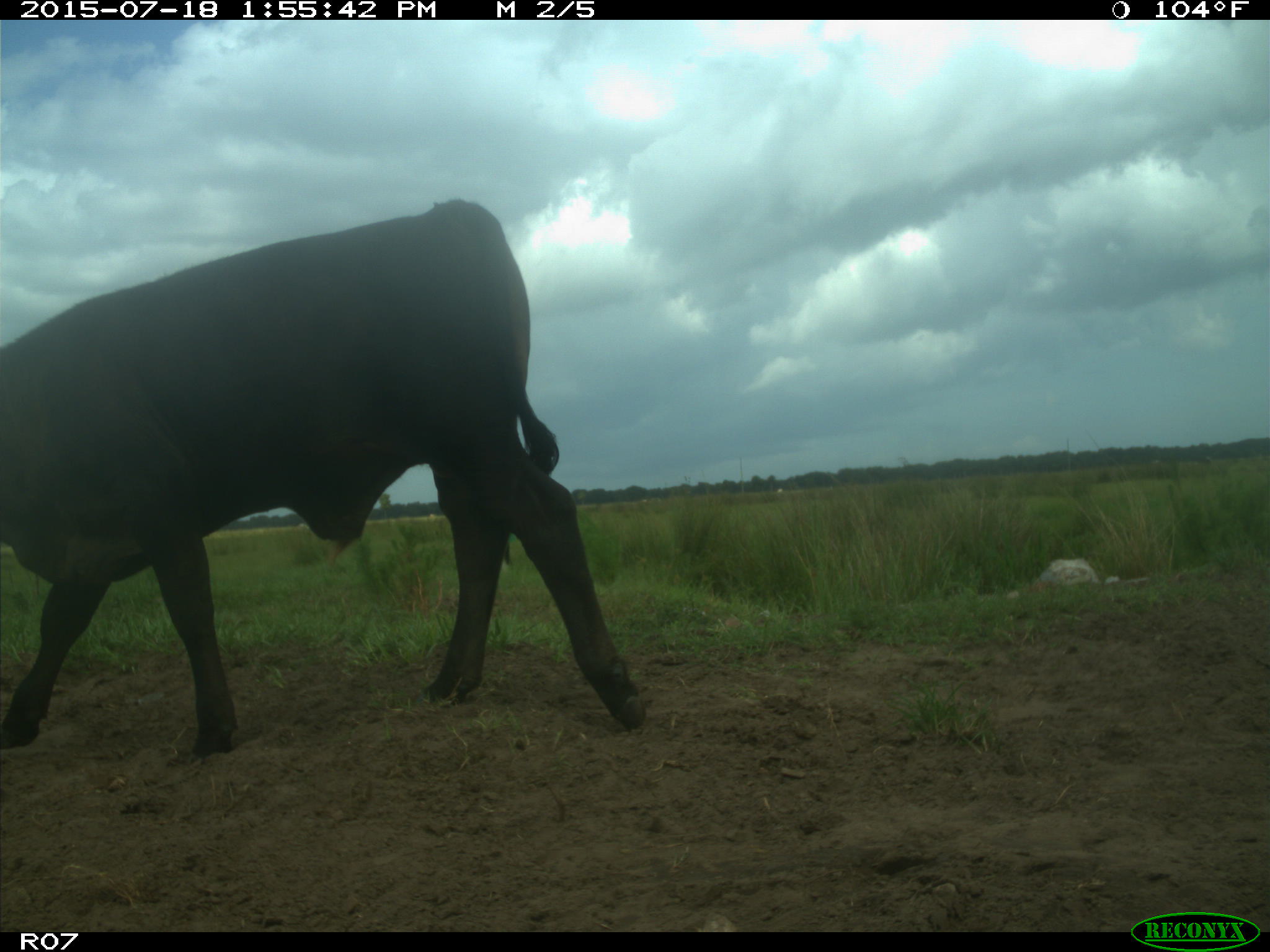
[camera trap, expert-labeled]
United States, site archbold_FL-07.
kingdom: Animalia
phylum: Chordata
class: Mammalia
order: Artiodactyla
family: Bovidae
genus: Bos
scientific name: Bos taurus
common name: domestic cow